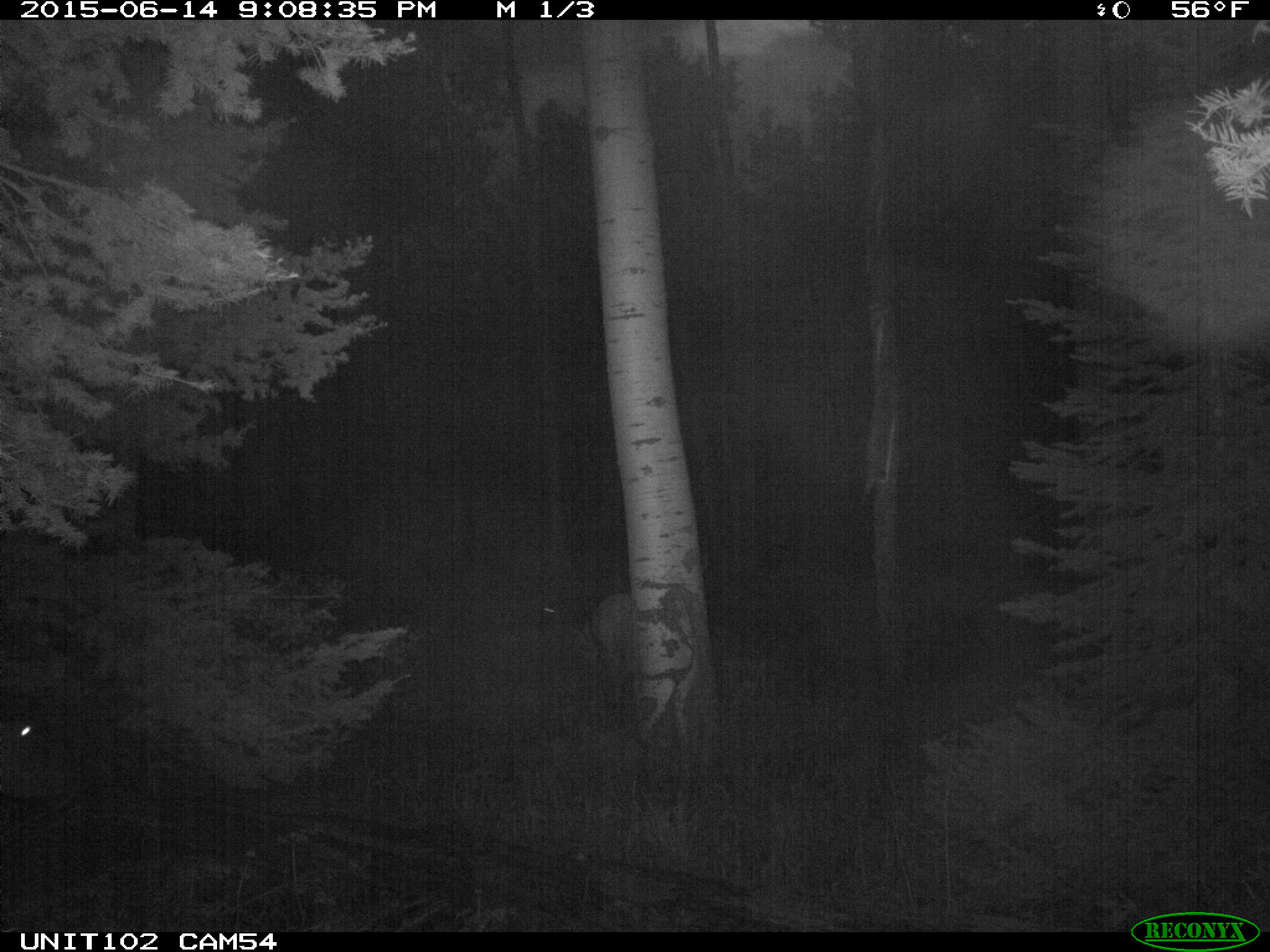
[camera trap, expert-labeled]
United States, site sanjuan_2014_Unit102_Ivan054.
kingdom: Animalia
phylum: Chordata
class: Mammalia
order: Artiodactyla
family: Cervidae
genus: Cervus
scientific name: Cervus elaphus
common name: red deer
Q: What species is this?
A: Cervus elaphus (red deer).